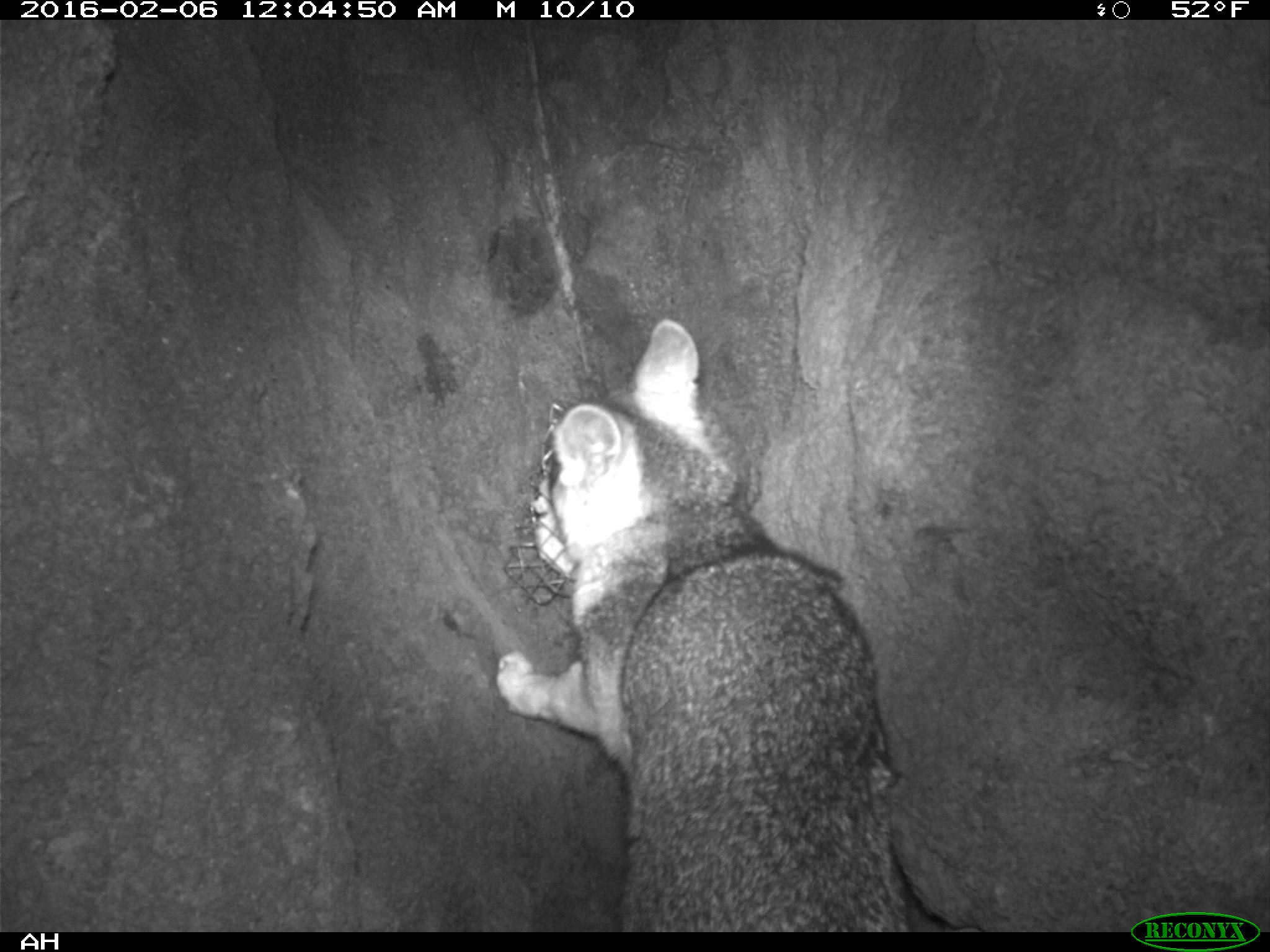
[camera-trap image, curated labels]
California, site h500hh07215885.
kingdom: Animalia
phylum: Chordata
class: Mammalia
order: Carnivora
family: Canidae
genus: Urocyon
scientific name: Urocyon littoralis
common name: island fox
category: fox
Fox (island fox) (Urocyon littoralis).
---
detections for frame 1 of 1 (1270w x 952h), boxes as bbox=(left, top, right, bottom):
fox: bbox=(496, 319, 978, 932)